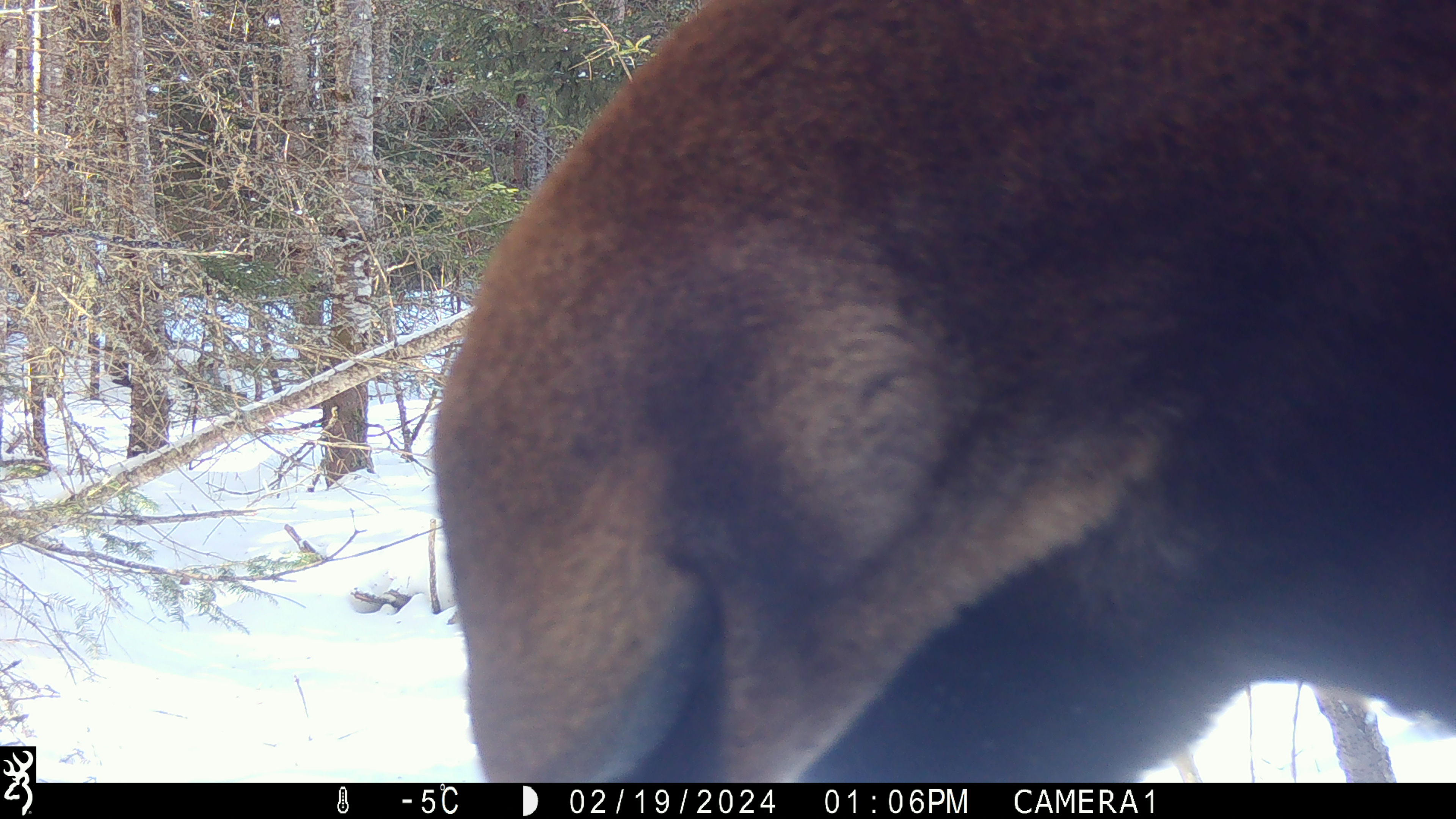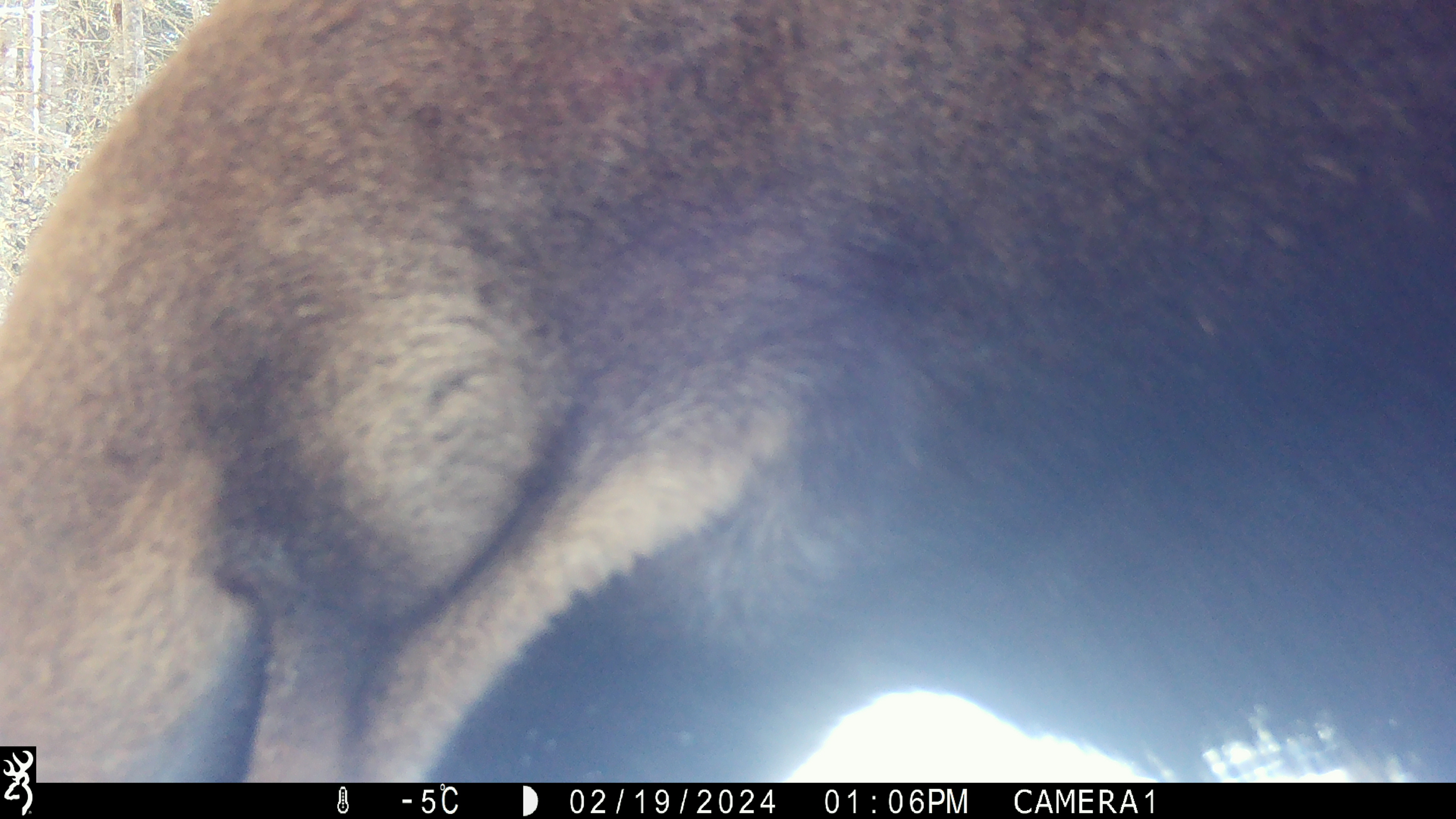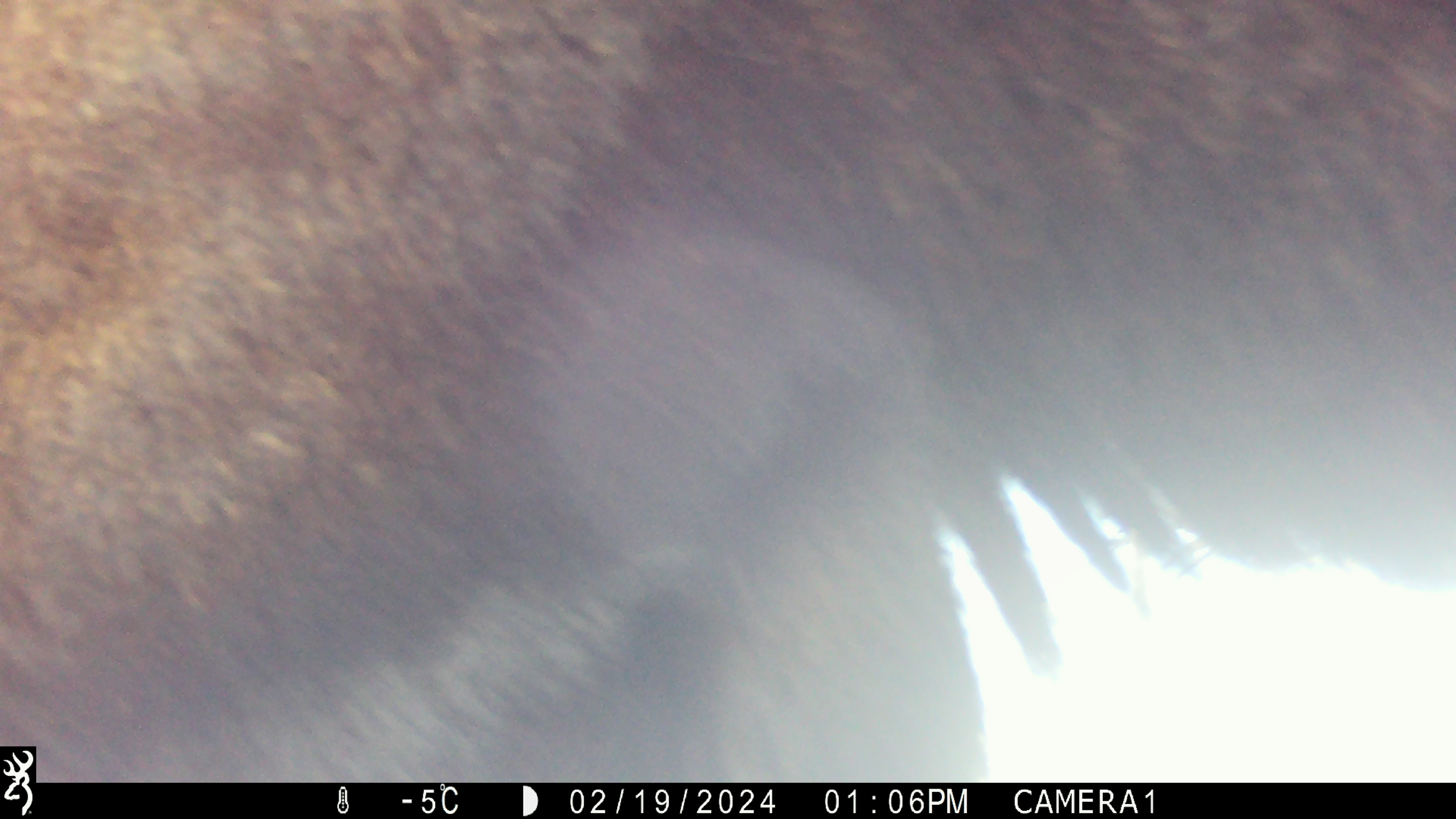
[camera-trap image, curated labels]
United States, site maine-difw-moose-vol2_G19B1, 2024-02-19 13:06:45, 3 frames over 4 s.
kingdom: Animalia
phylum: Chordata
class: Mammalia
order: Artiodactyla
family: Cervidae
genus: Alces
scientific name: Alces alces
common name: moose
Moose (Alces alces).